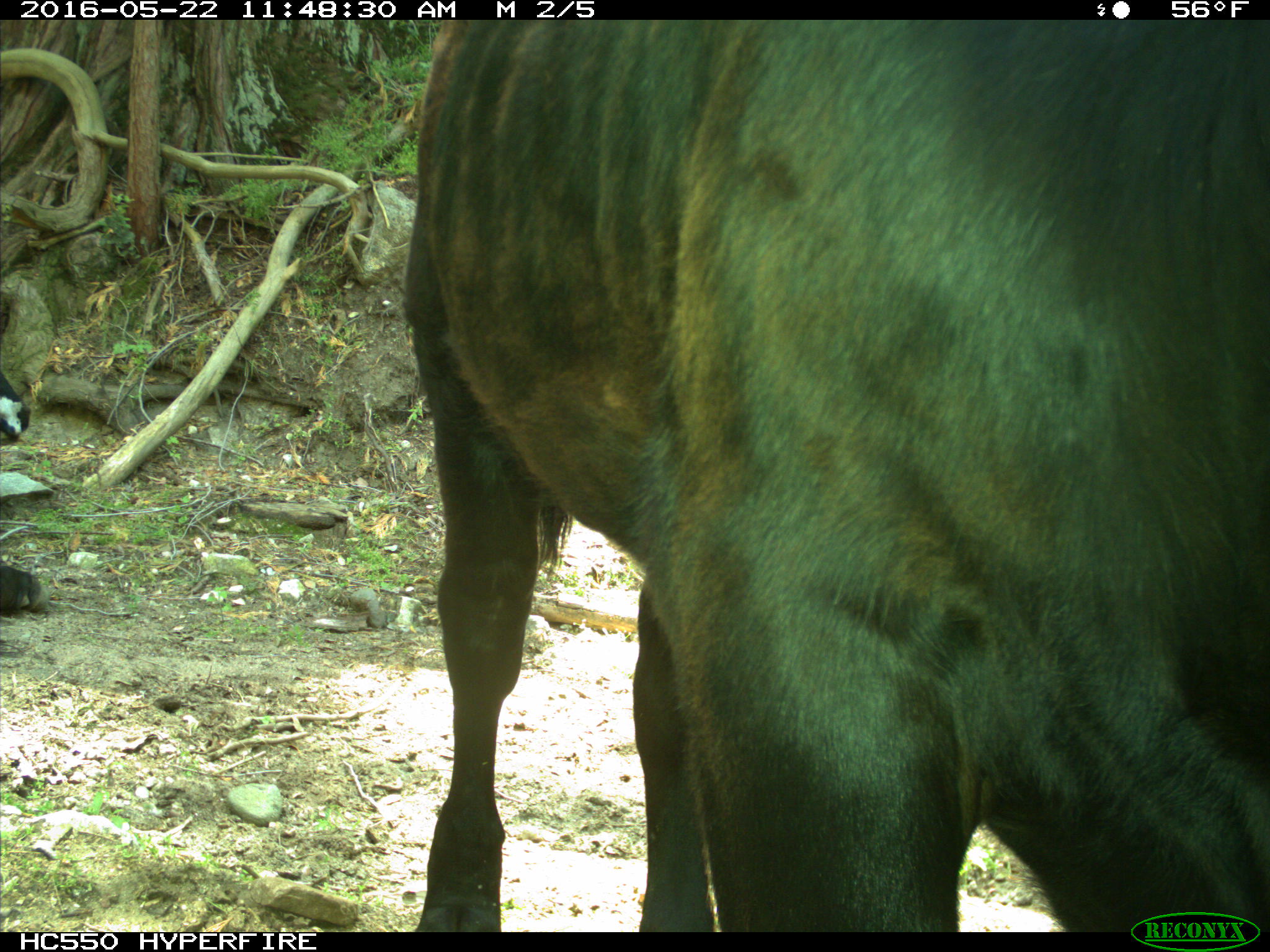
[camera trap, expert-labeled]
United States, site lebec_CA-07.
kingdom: Animalia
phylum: Chordata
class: Mammalia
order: Artiodactyla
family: Bovidae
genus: Bos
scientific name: Bos taurus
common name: domestic cow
Bos taurus (domestic cow).